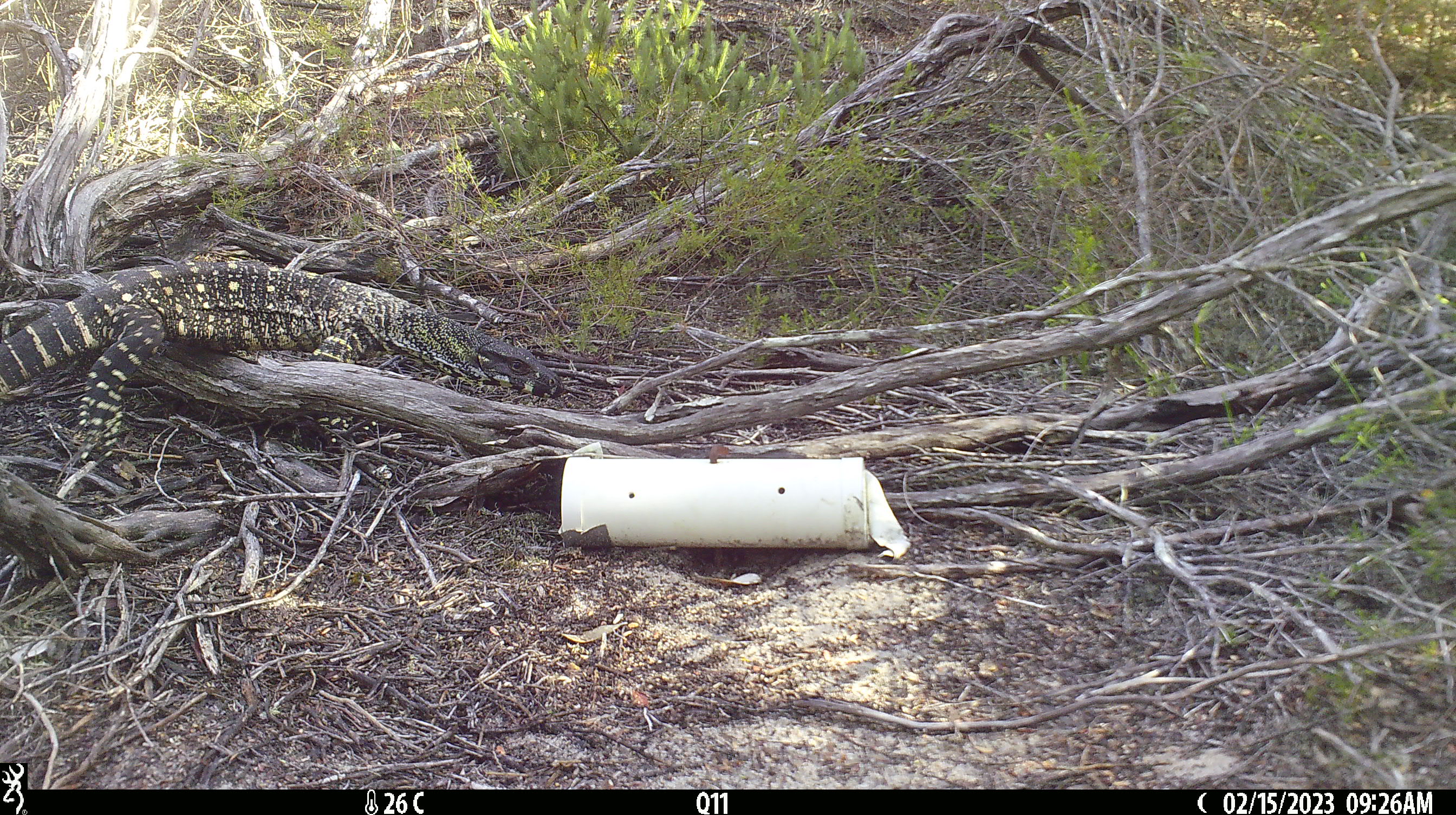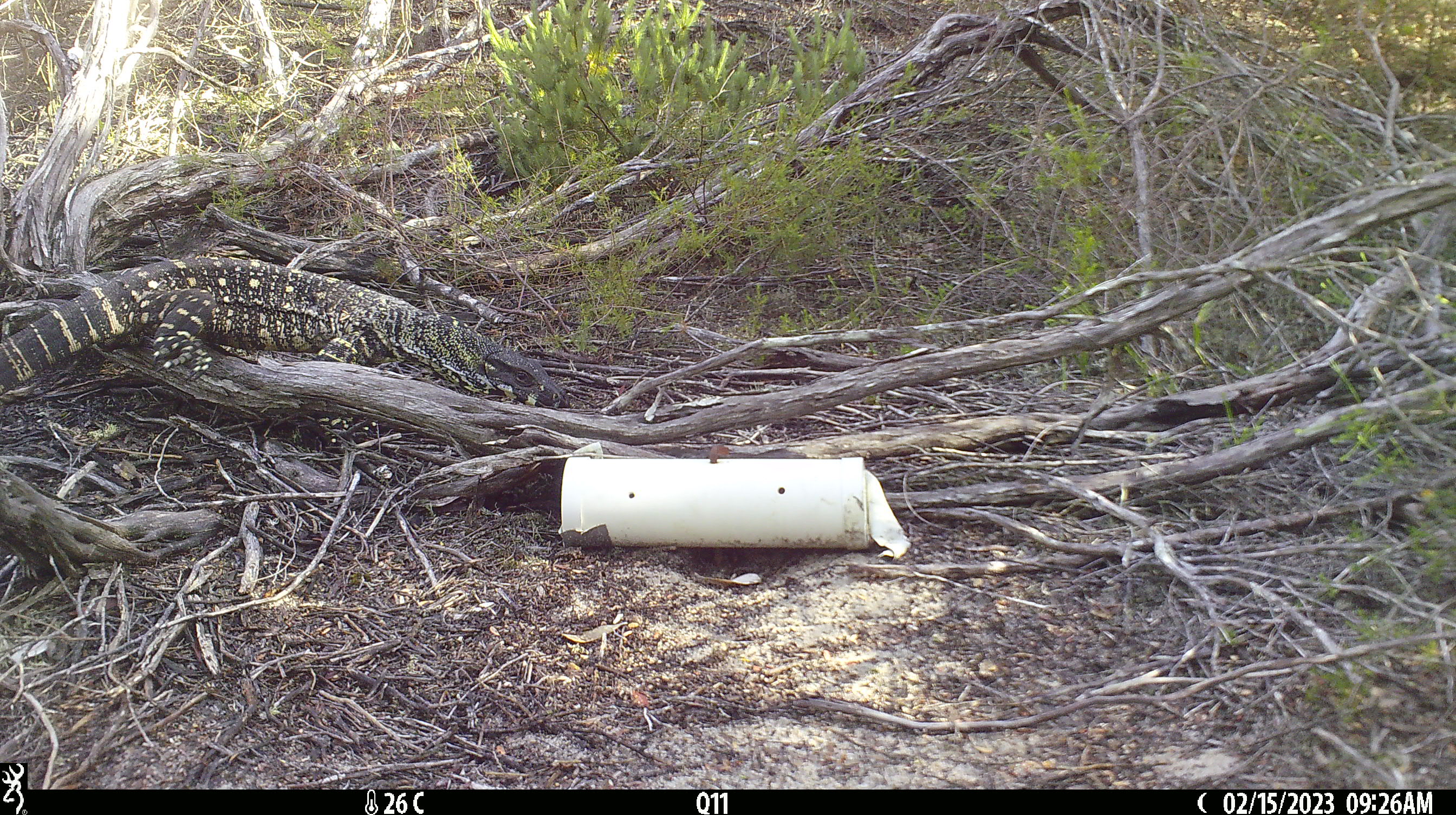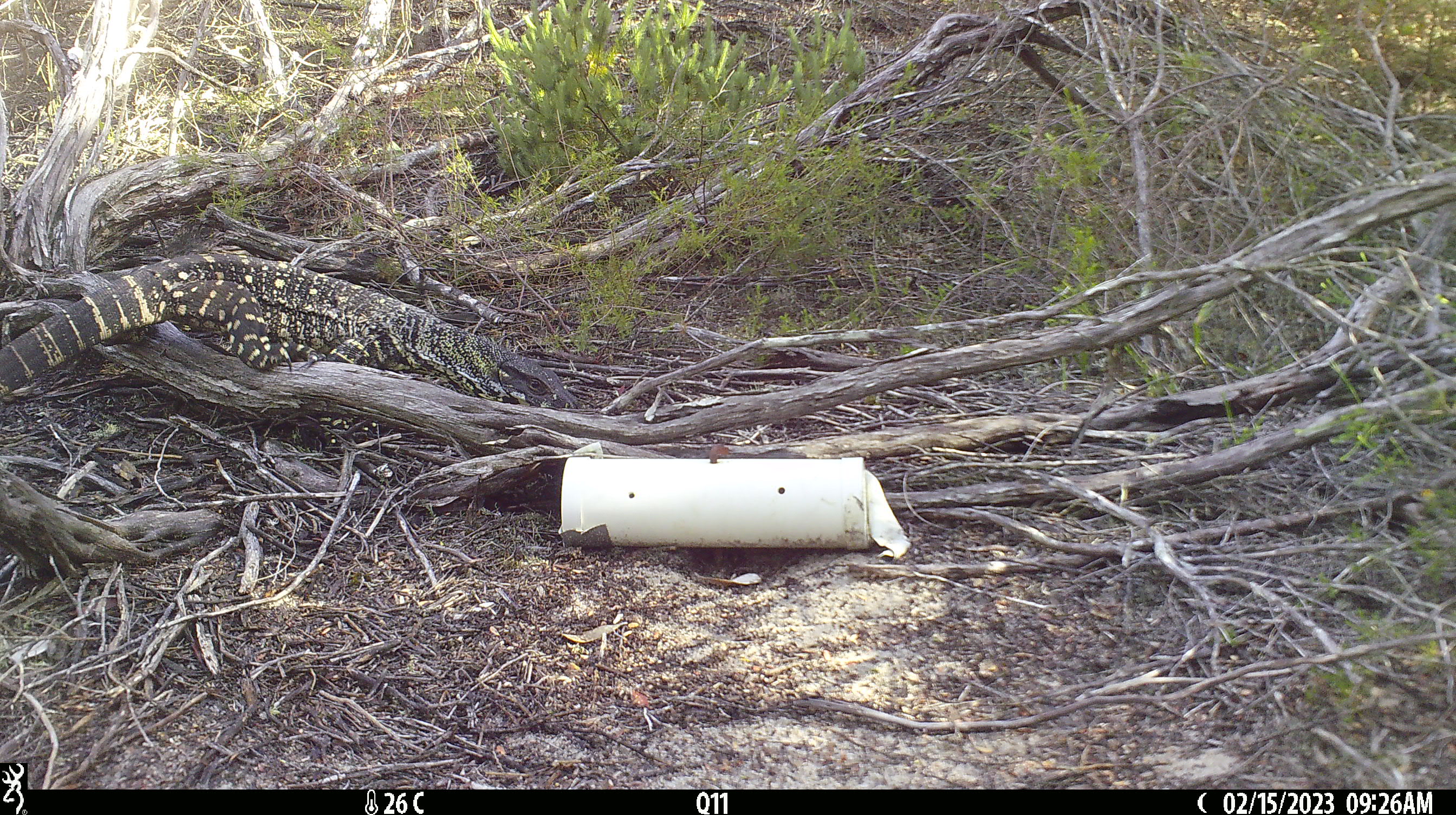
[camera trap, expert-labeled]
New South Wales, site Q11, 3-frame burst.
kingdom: Animalia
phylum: Chordata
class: Reptilia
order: Squamata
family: Varanidae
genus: Varanus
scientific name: Varanus varius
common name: lace monitor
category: goanna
Goanna (lace monitor) (Varanus varius).